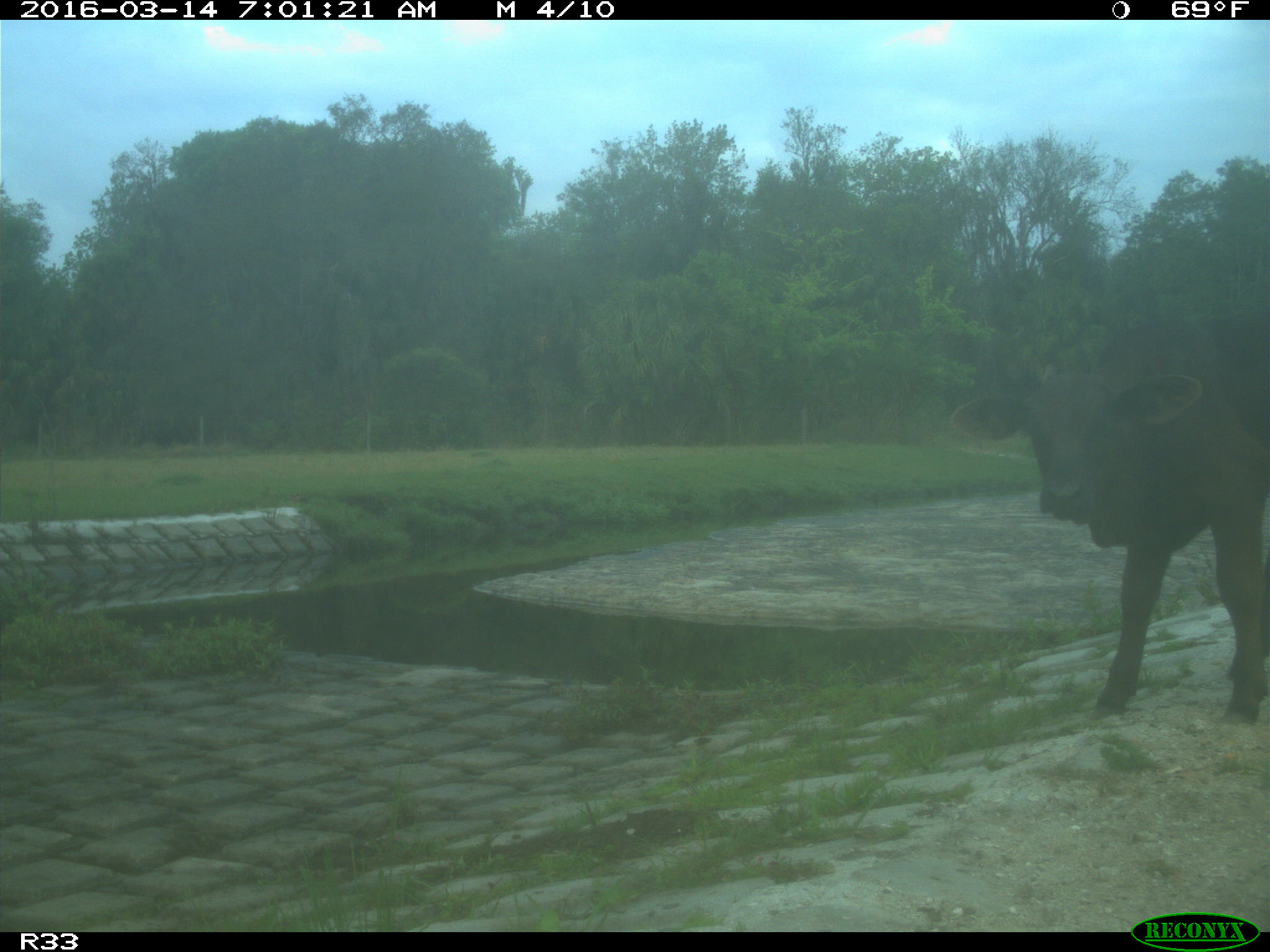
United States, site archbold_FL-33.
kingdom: Animalia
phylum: Chordata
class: Mammalia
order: Artiodactyla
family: Bovidae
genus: Bos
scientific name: Bos taurus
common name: domestic cow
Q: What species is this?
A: Bos taurus (domestic cow).